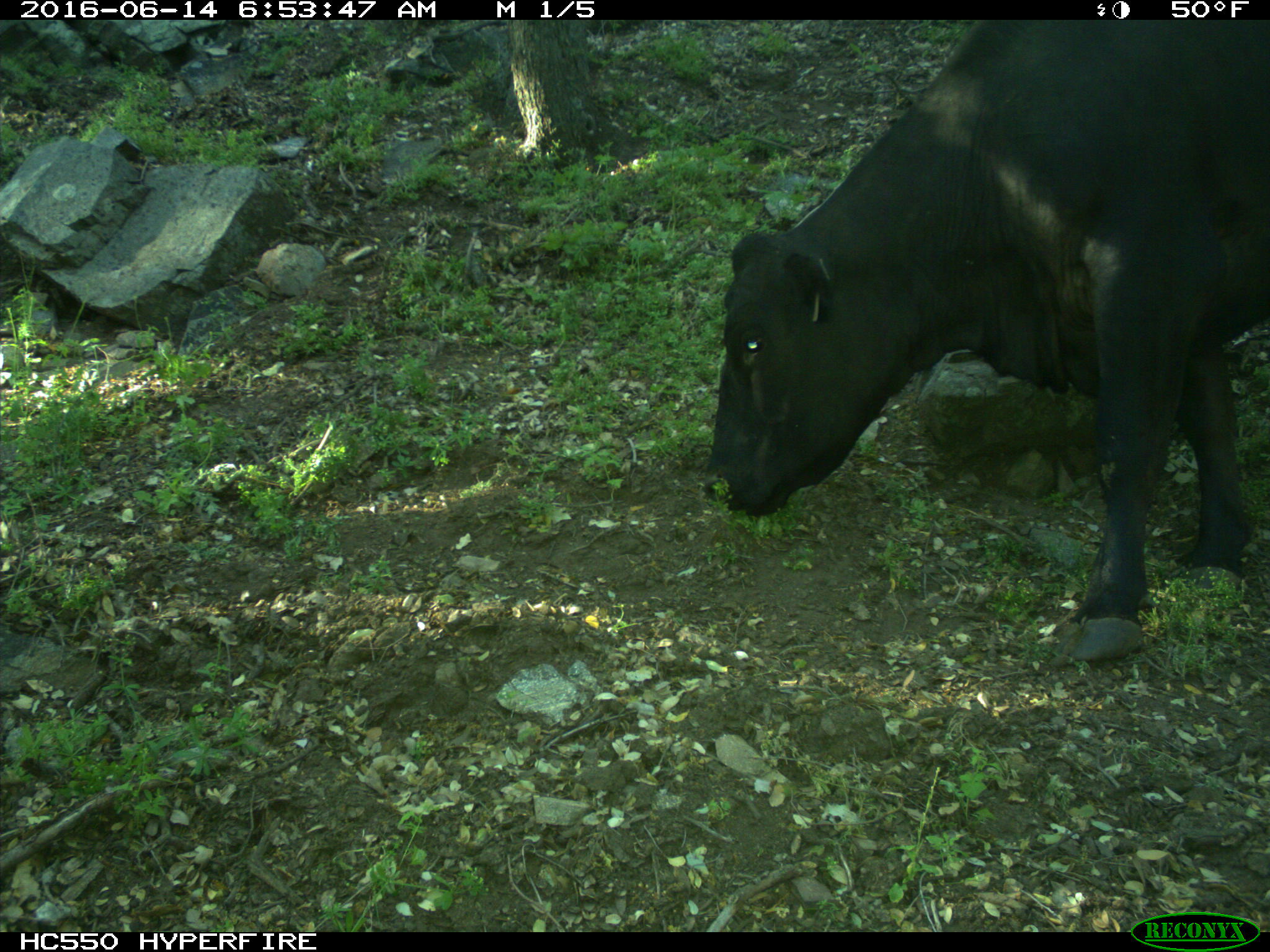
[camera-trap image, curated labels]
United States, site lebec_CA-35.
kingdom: Animalia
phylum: Chordata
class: Mammalia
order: Artiodactyla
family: Bovidae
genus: Bos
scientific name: Bos taurus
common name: domestic cow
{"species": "Bos taurus (domestic cow)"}